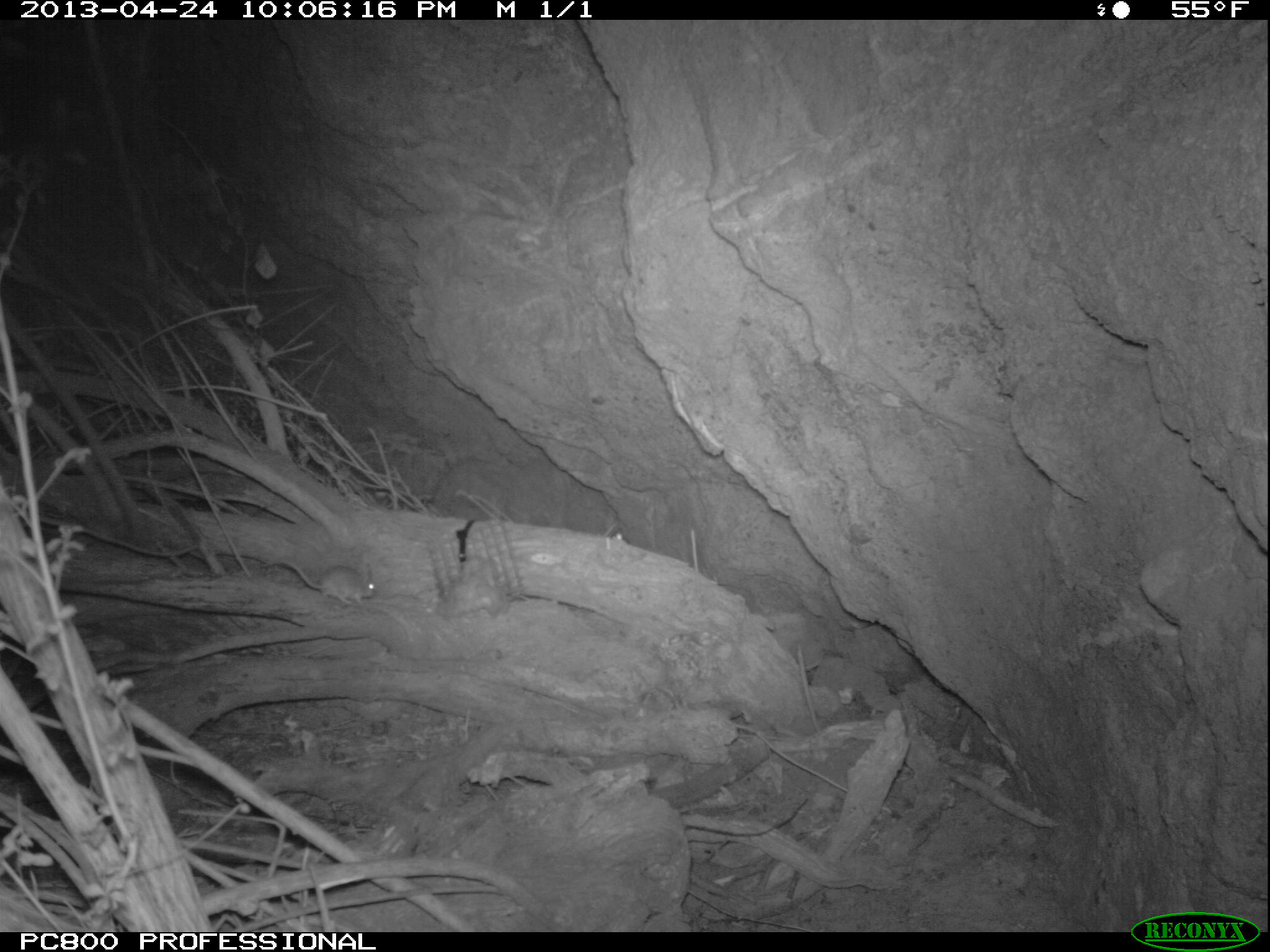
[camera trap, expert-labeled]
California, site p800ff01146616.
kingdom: Animalia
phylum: Chordata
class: Mammalia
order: Rodentia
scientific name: Rodentia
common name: rodent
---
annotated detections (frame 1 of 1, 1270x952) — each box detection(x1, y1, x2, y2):
rodent: detection(255, 558, 375, 606)